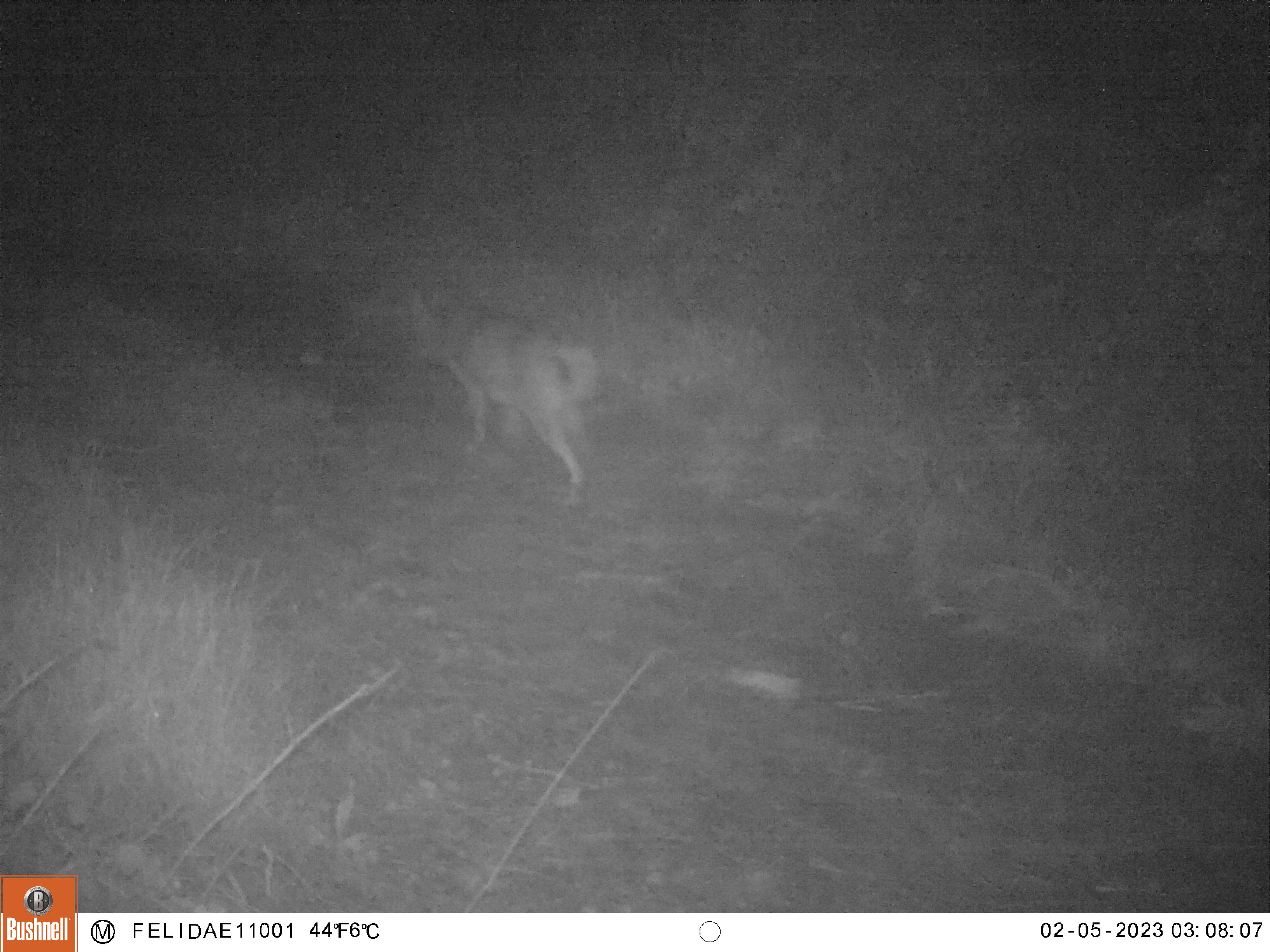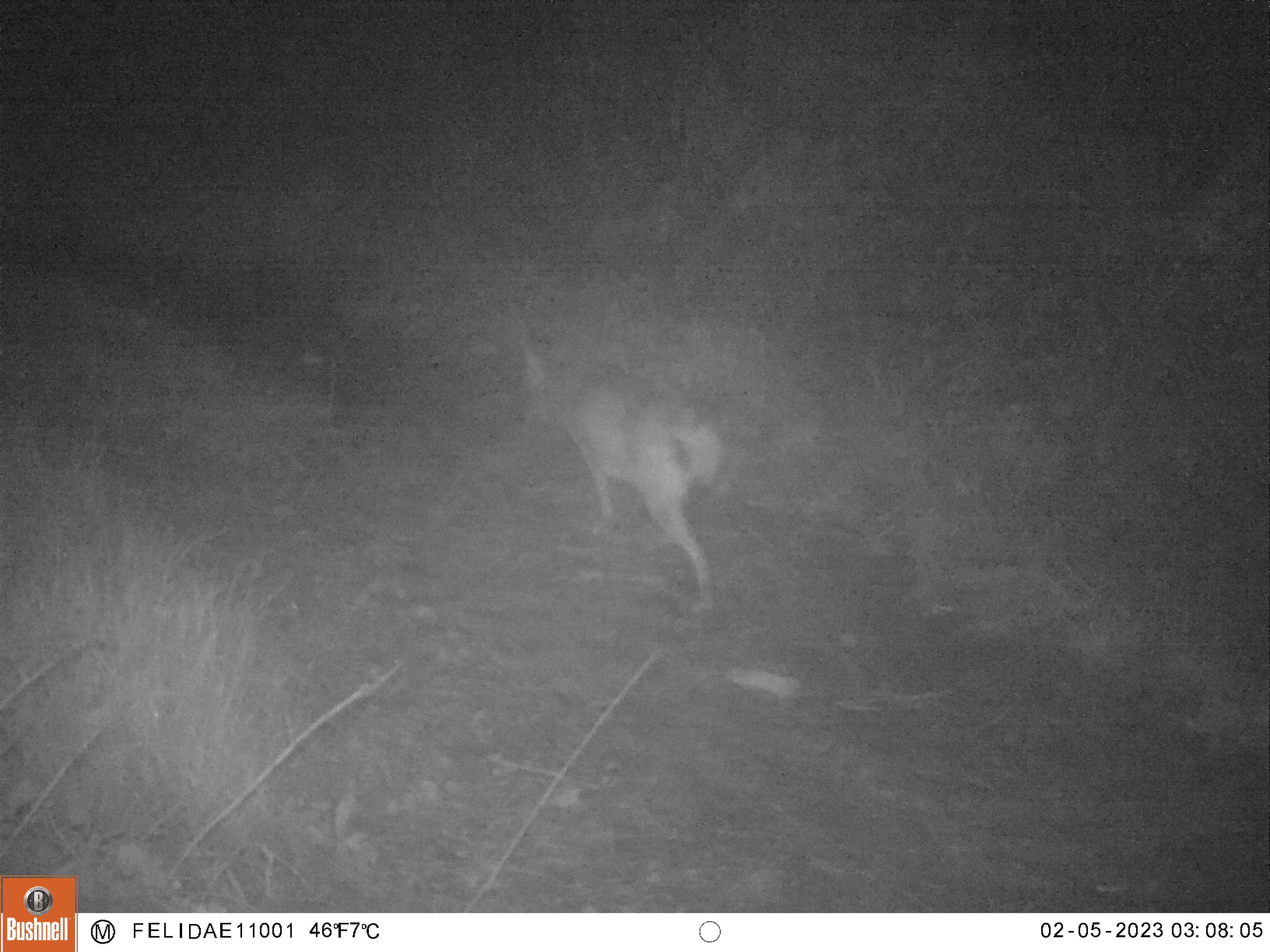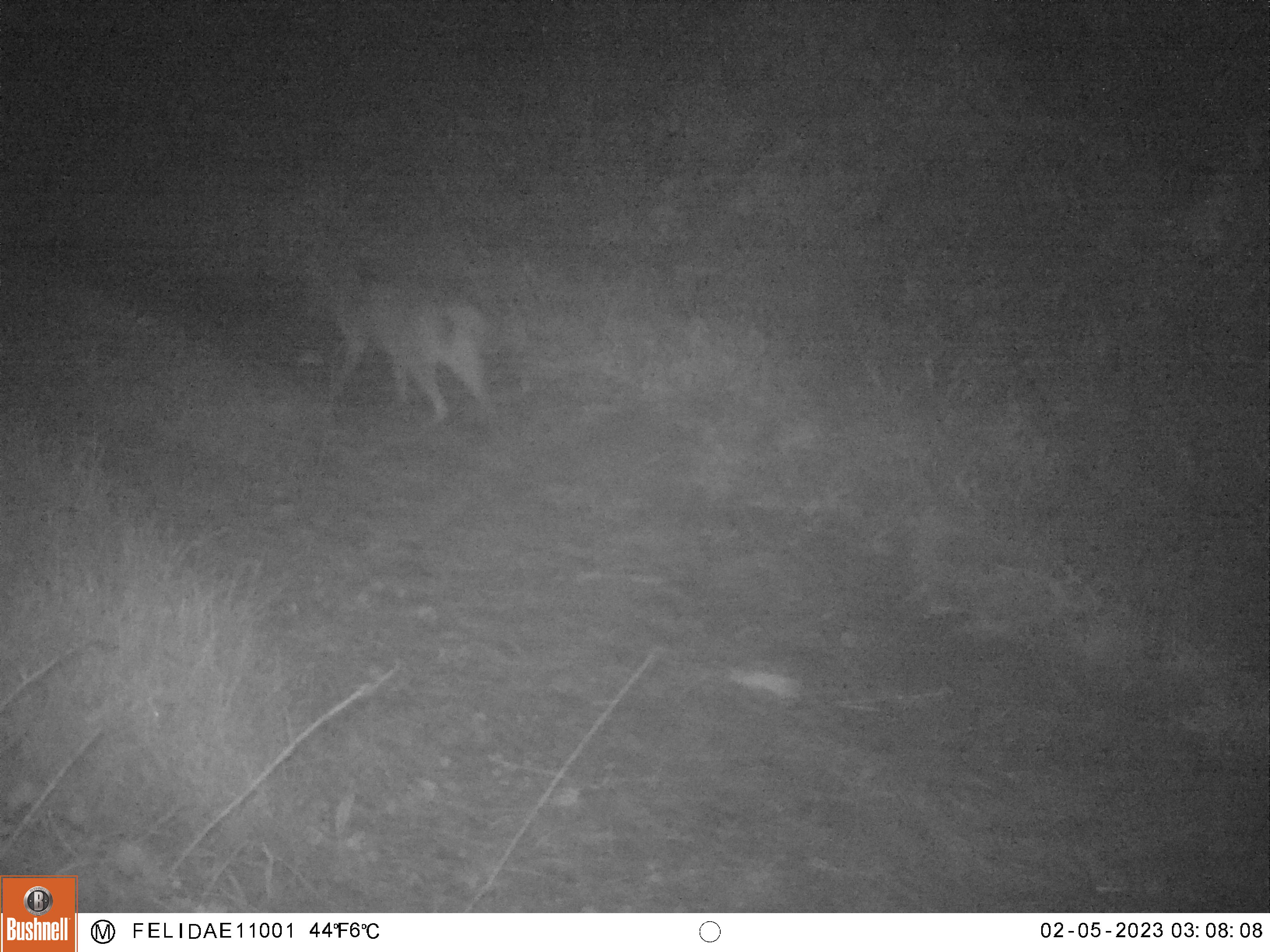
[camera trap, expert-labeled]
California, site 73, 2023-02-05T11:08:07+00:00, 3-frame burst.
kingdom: Animalia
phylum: Chordata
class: Mammalia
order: Carnivora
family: Canidae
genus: Canis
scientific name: Canis latrans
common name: coyote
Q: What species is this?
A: Coyote (Canis latrans).